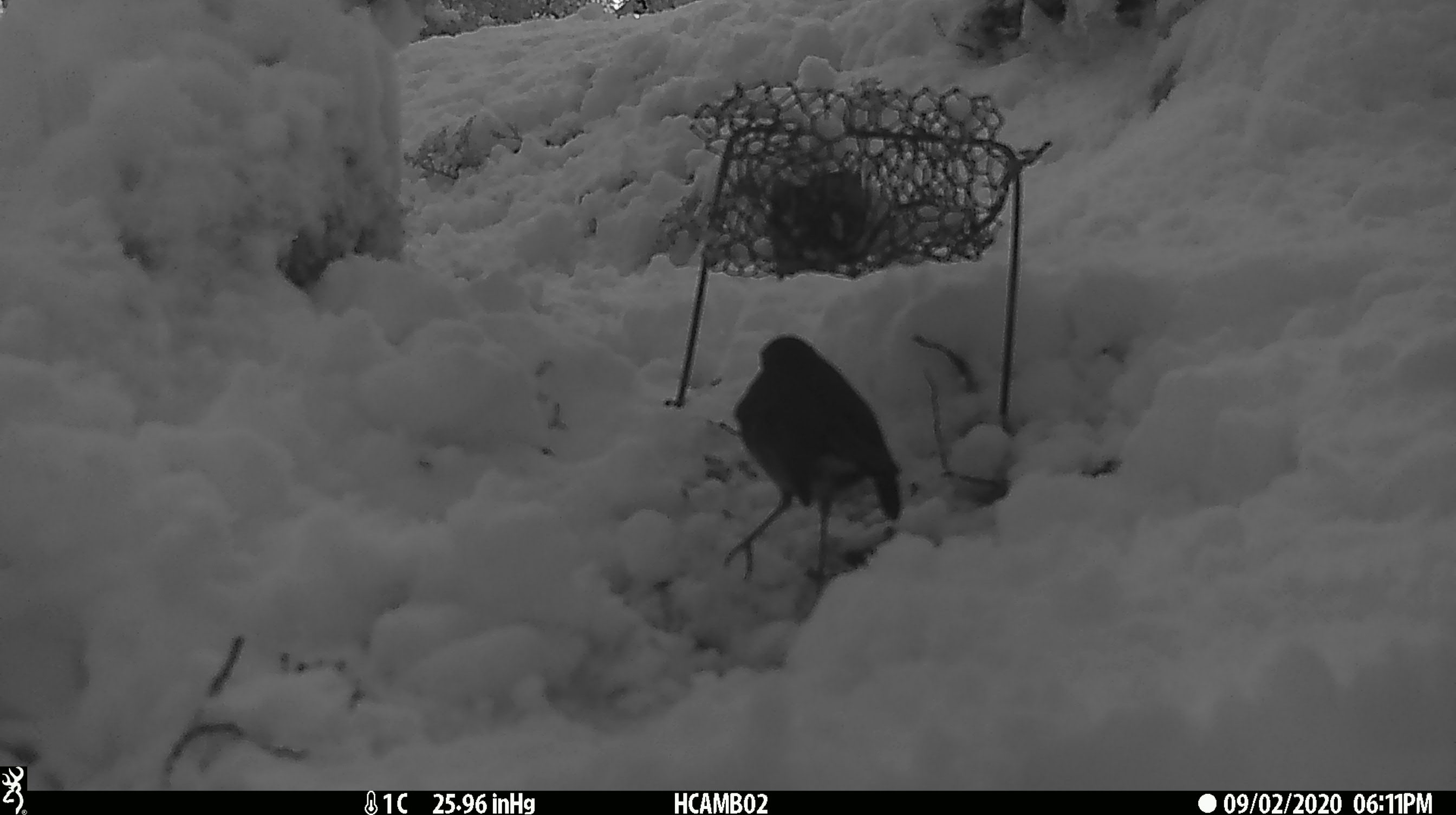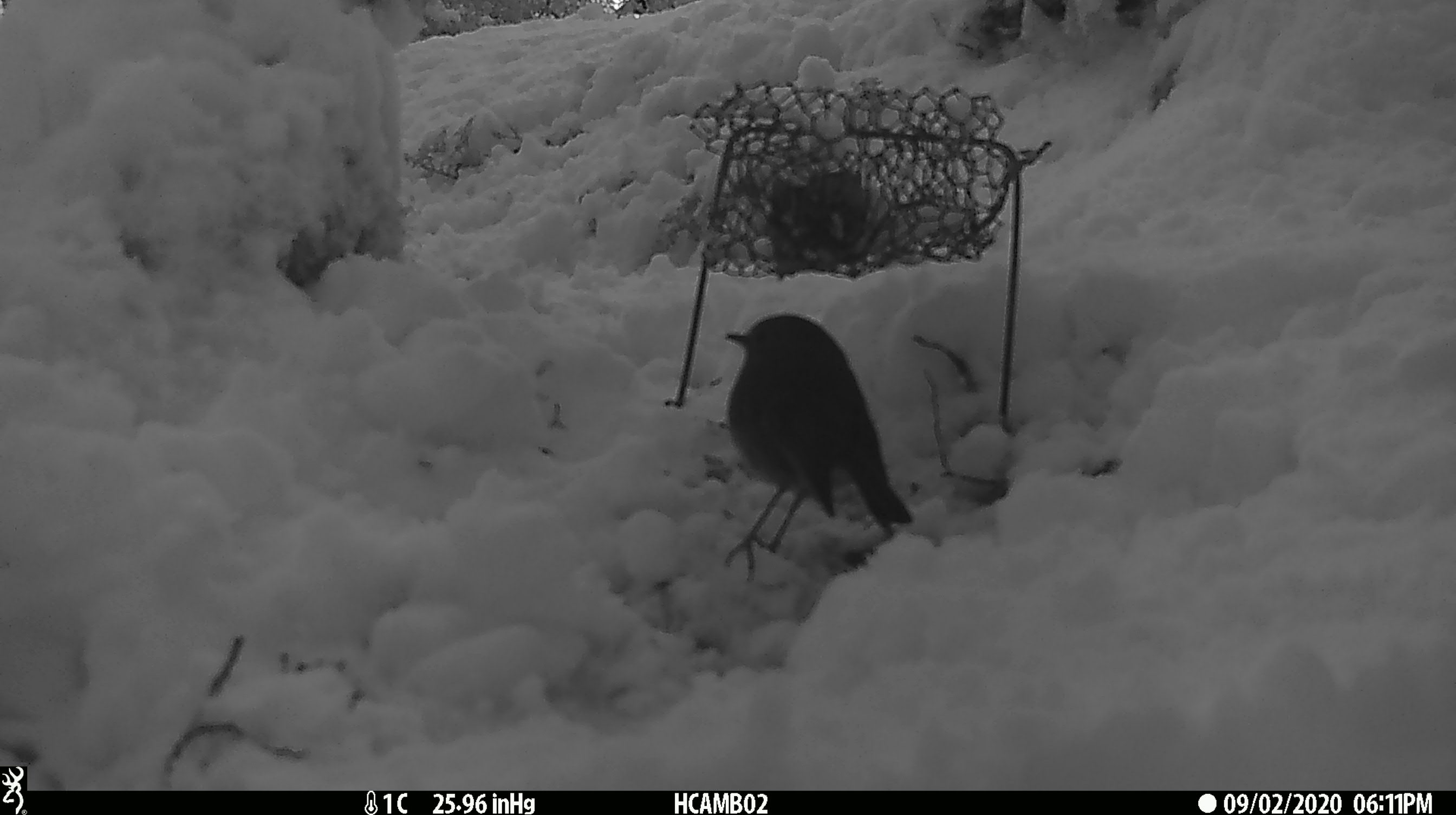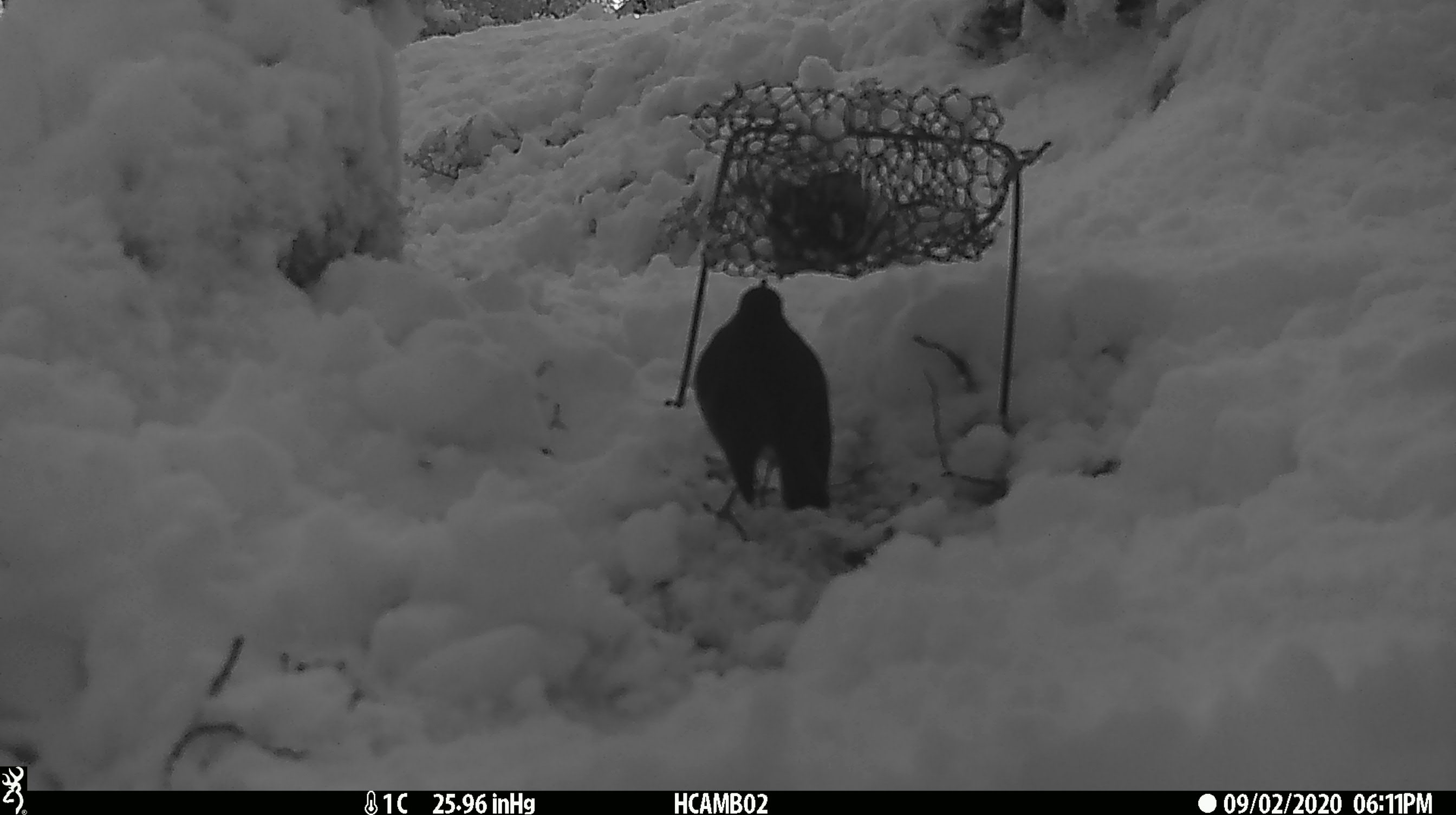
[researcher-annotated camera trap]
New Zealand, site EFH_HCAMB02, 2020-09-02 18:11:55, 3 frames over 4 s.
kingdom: Animalia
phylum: Chordata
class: Aves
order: Passeriformes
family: Petroicidae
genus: Petroica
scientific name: Petroica australis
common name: new zealand robin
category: robin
Robin (new zealand robin) (Petroica australis).